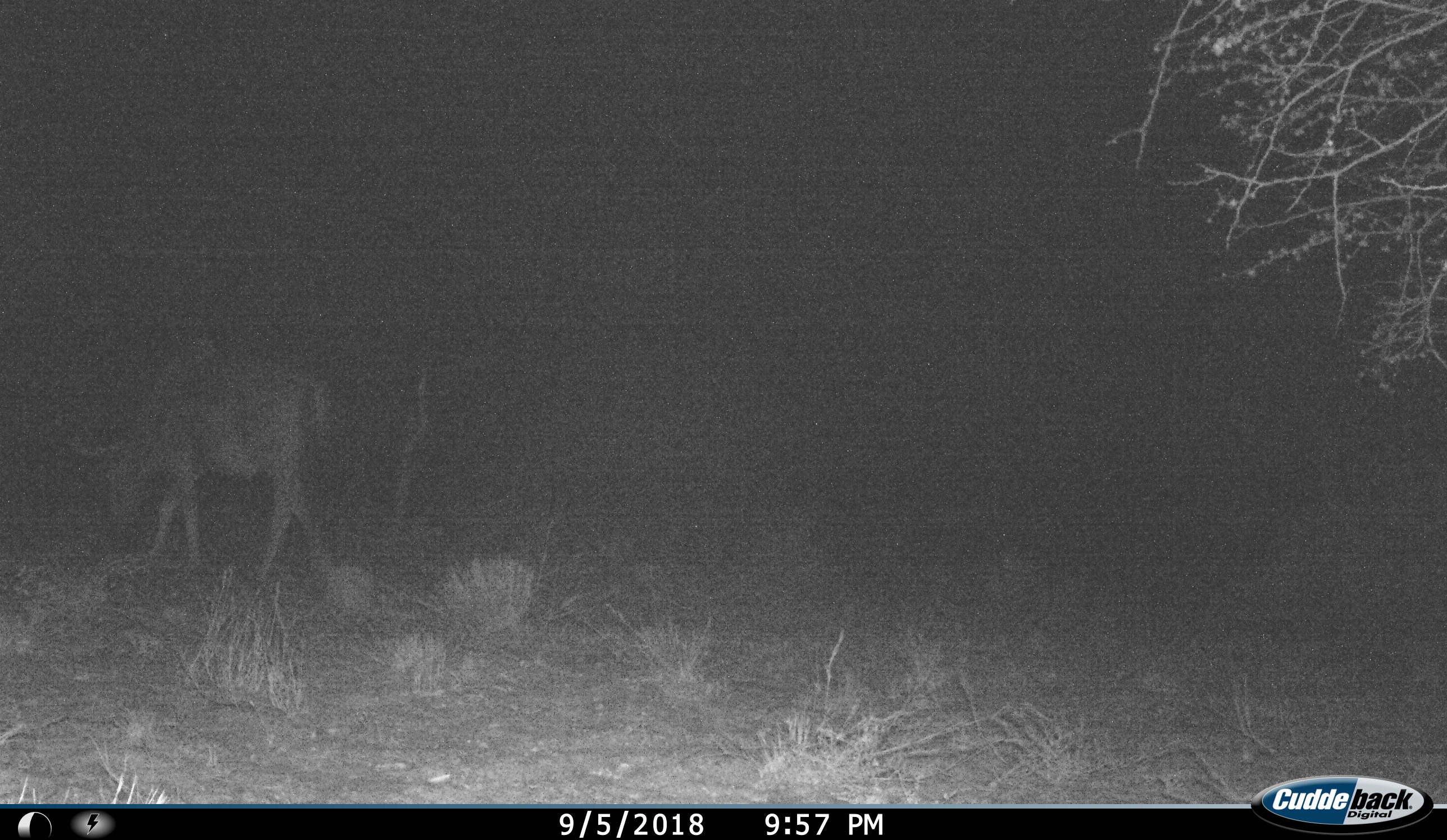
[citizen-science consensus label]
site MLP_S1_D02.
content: unidentified animal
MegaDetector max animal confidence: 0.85